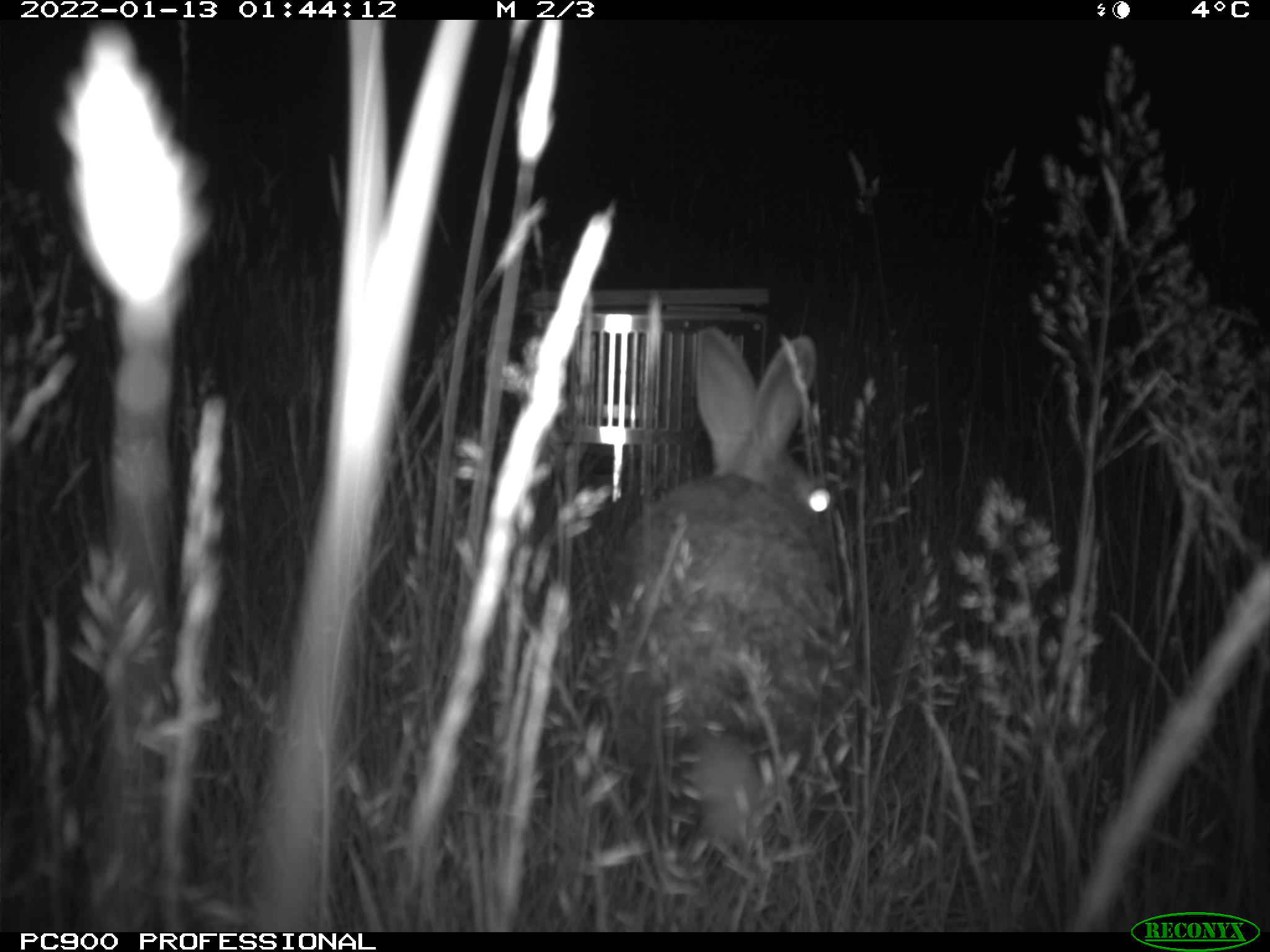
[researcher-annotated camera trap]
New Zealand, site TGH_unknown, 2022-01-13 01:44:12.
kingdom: Animalia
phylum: Chordata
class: Mammalia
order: Lagomorpha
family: Leporidae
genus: Oryctolagus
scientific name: Oryctolagus cuniculus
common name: european rabbit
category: rabbit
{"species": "rabbit (european rabbit) (Oryctolagus cuniculus)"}